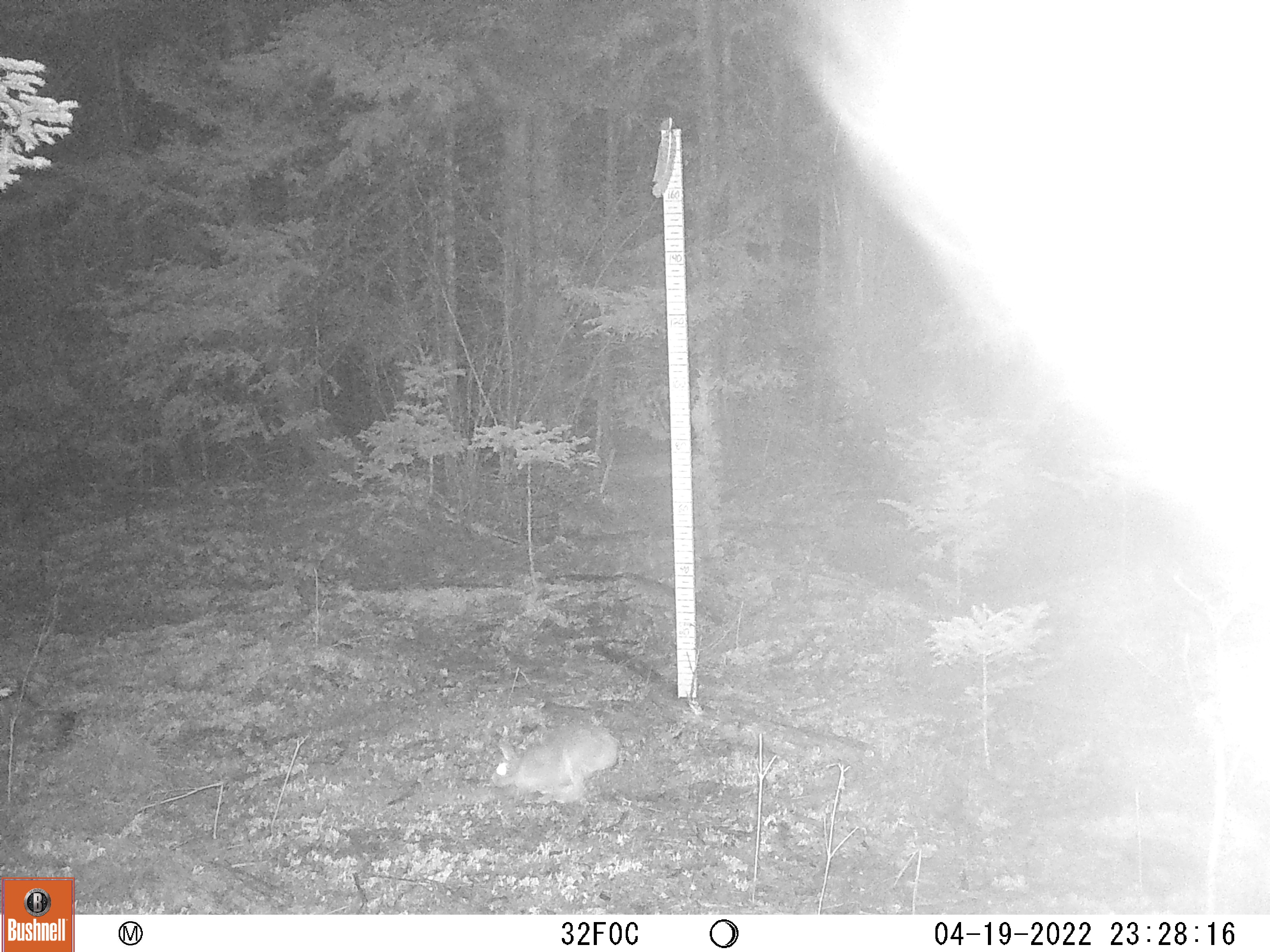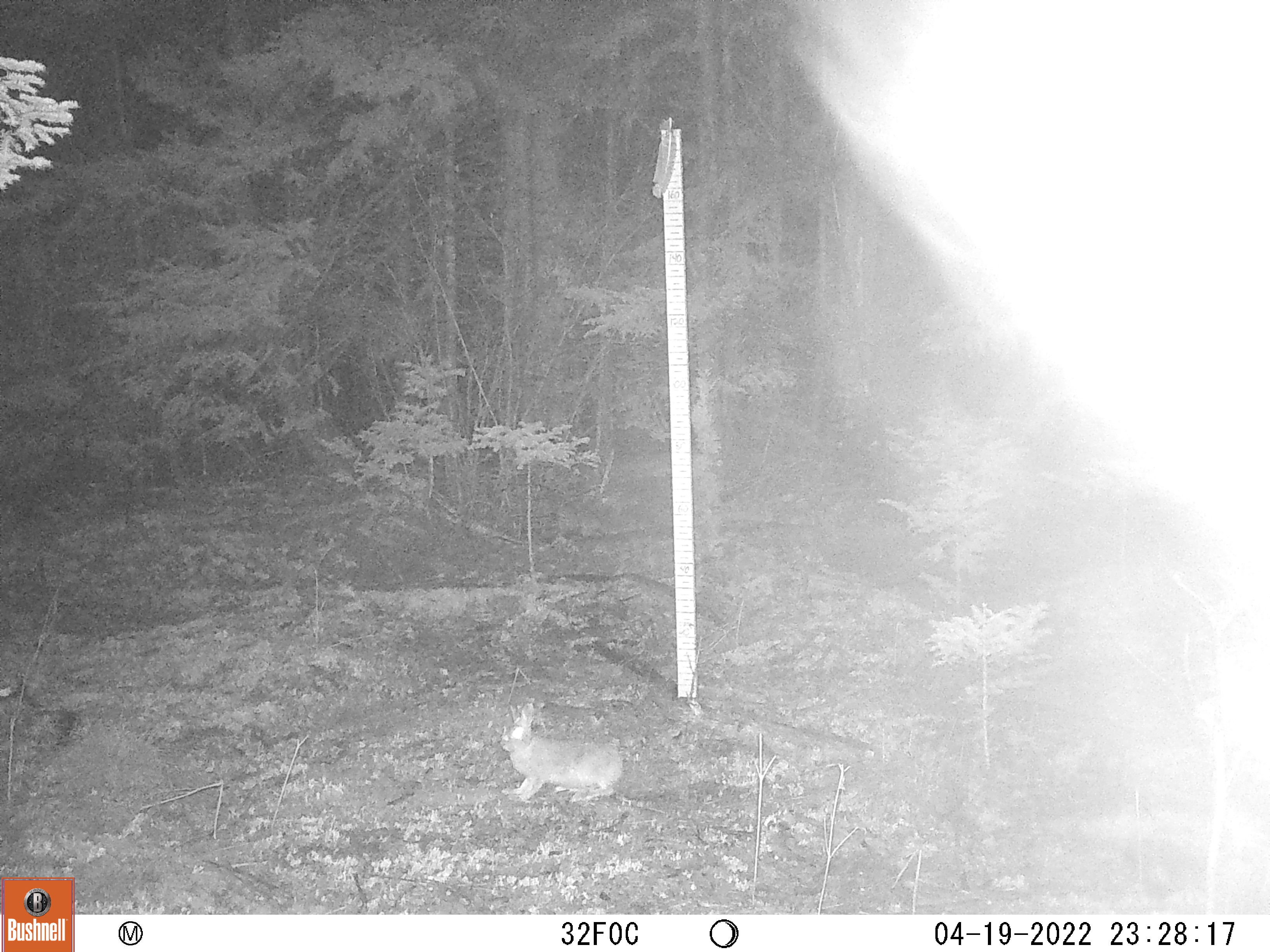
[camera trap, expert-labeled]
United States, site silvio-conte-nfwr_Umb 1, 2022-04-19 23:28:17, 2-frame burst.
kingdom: Animalia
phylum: Chordata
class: Mammalia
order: Lagomorpha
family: Leporidae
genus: Lepus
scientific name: Lepus americanus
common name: snowshoe hare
Snowshoe hare (Lepus americanus).